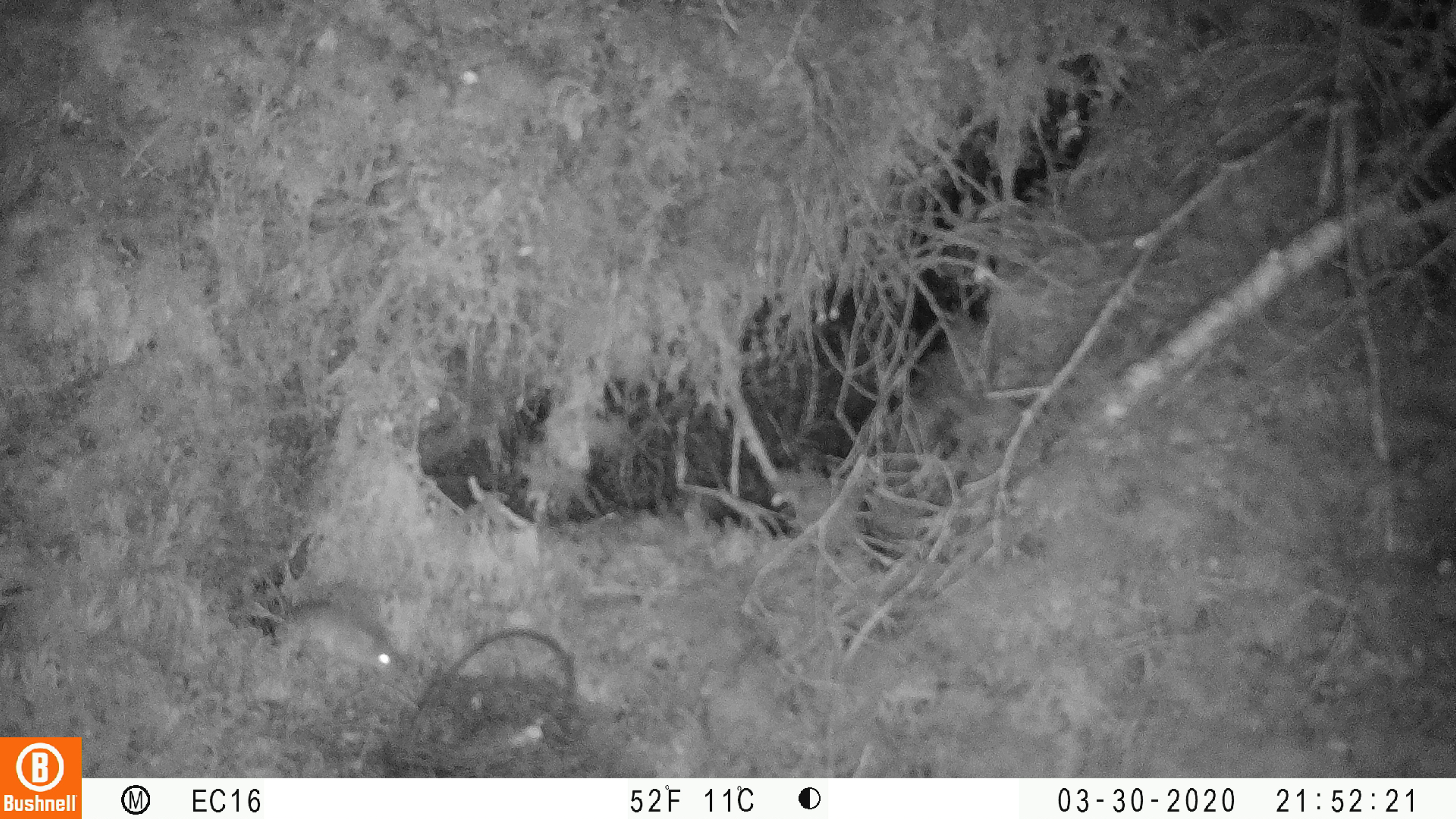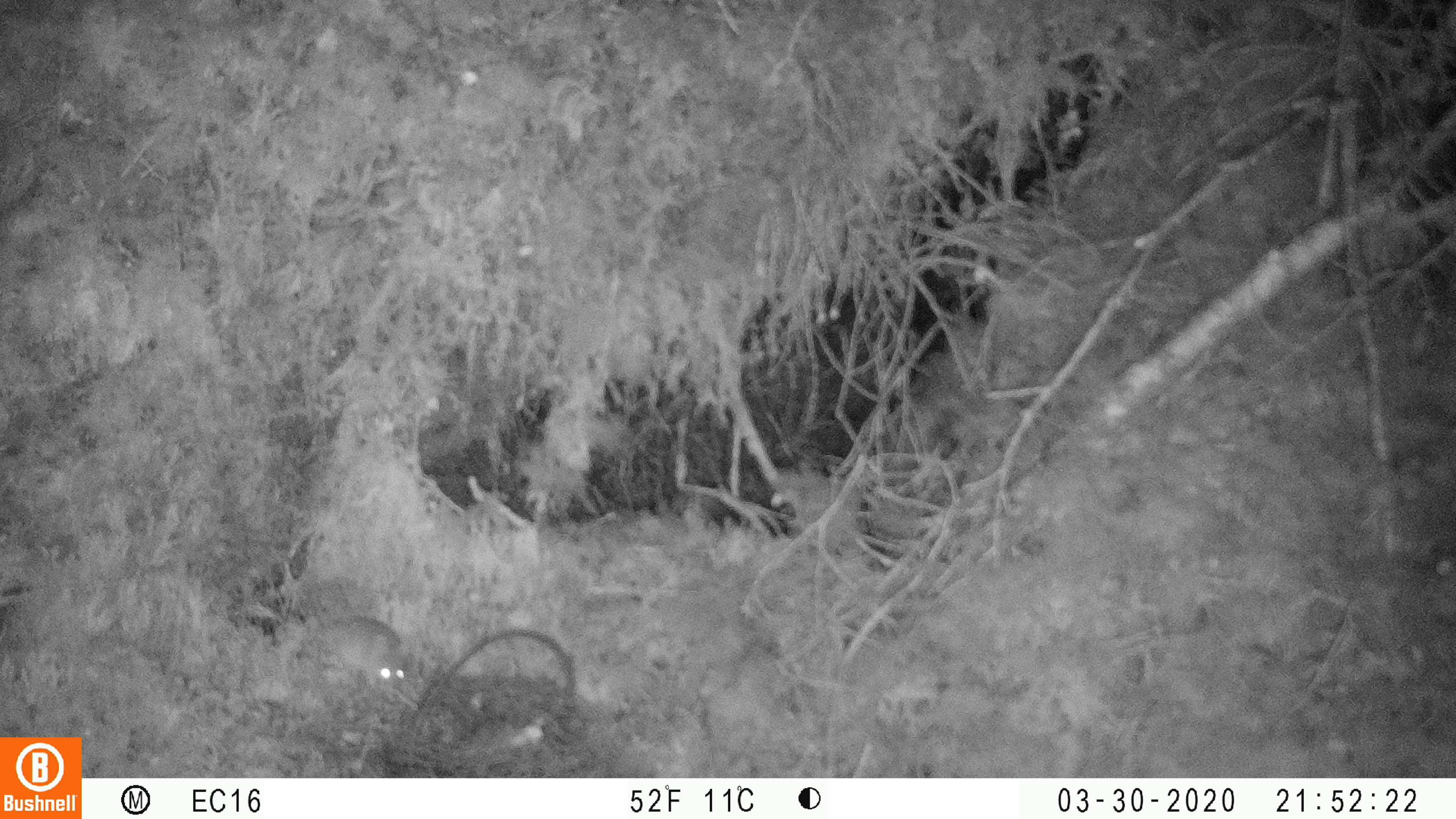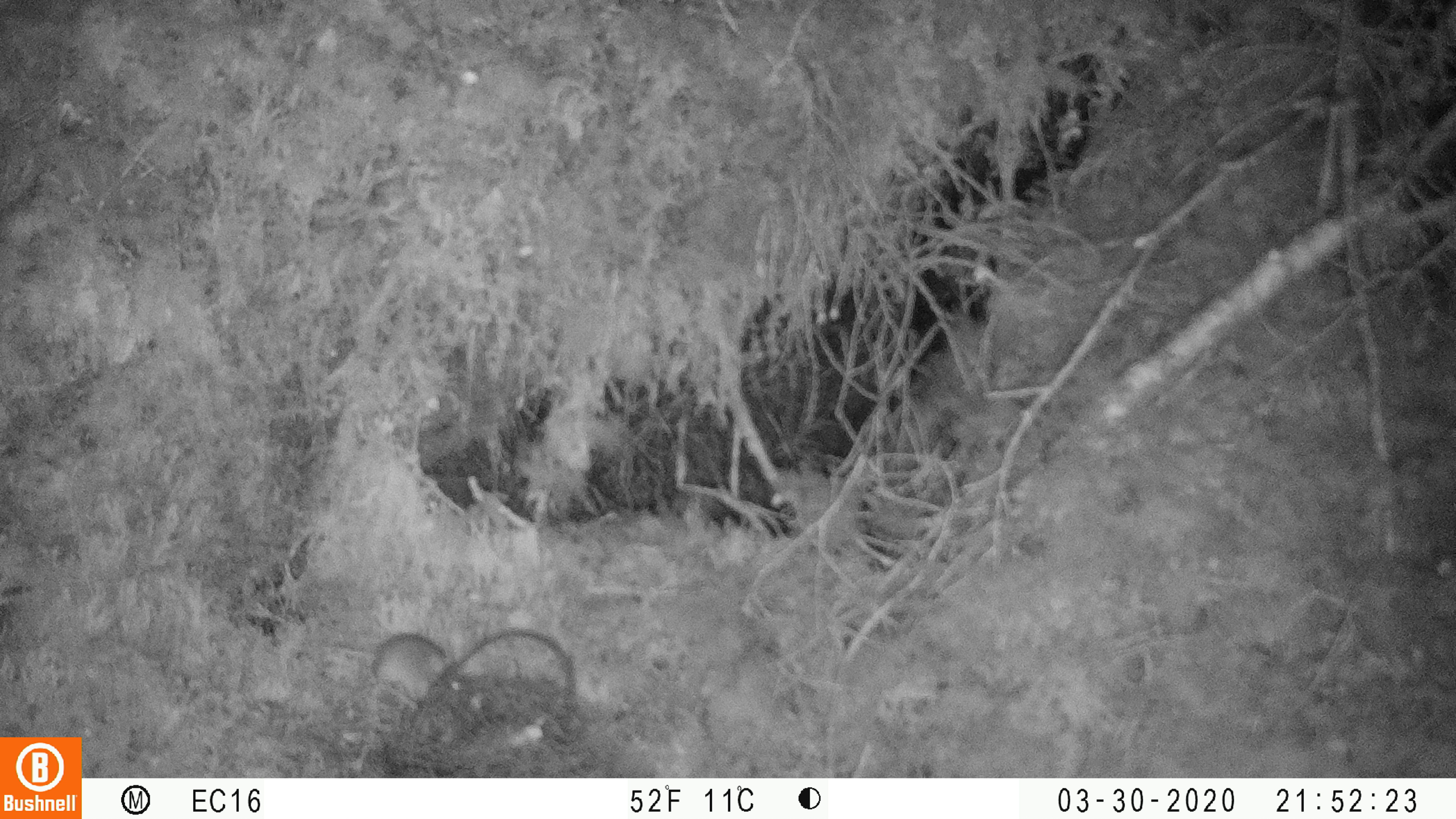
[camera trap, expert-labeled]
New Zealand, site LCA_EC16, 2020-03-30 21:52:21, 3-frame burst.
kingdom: Animalia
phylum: Chordata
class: Mammalia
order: Rodentia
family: Muridae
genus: Mus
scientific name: Mus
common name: mouse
Mouse (Mus).